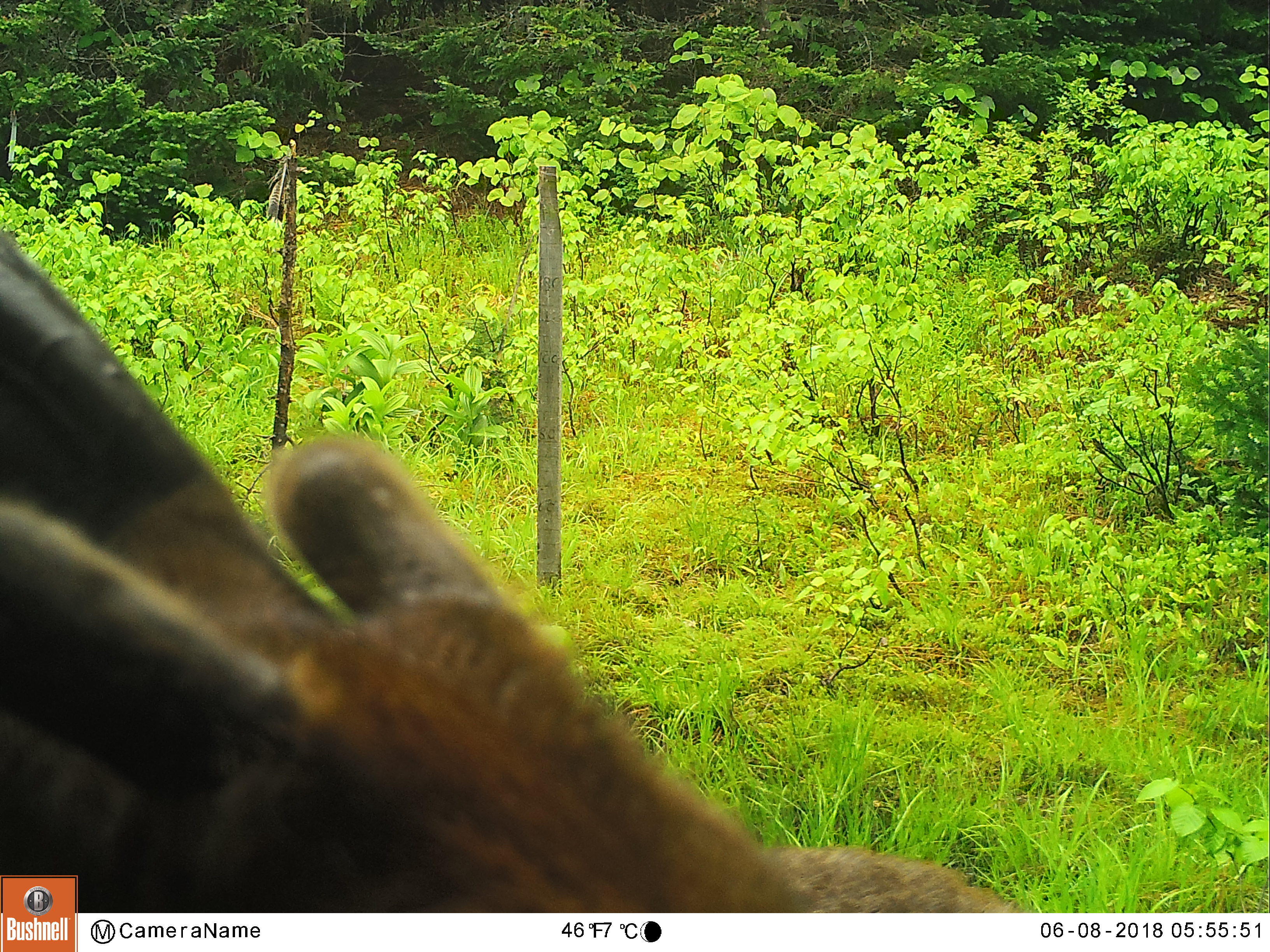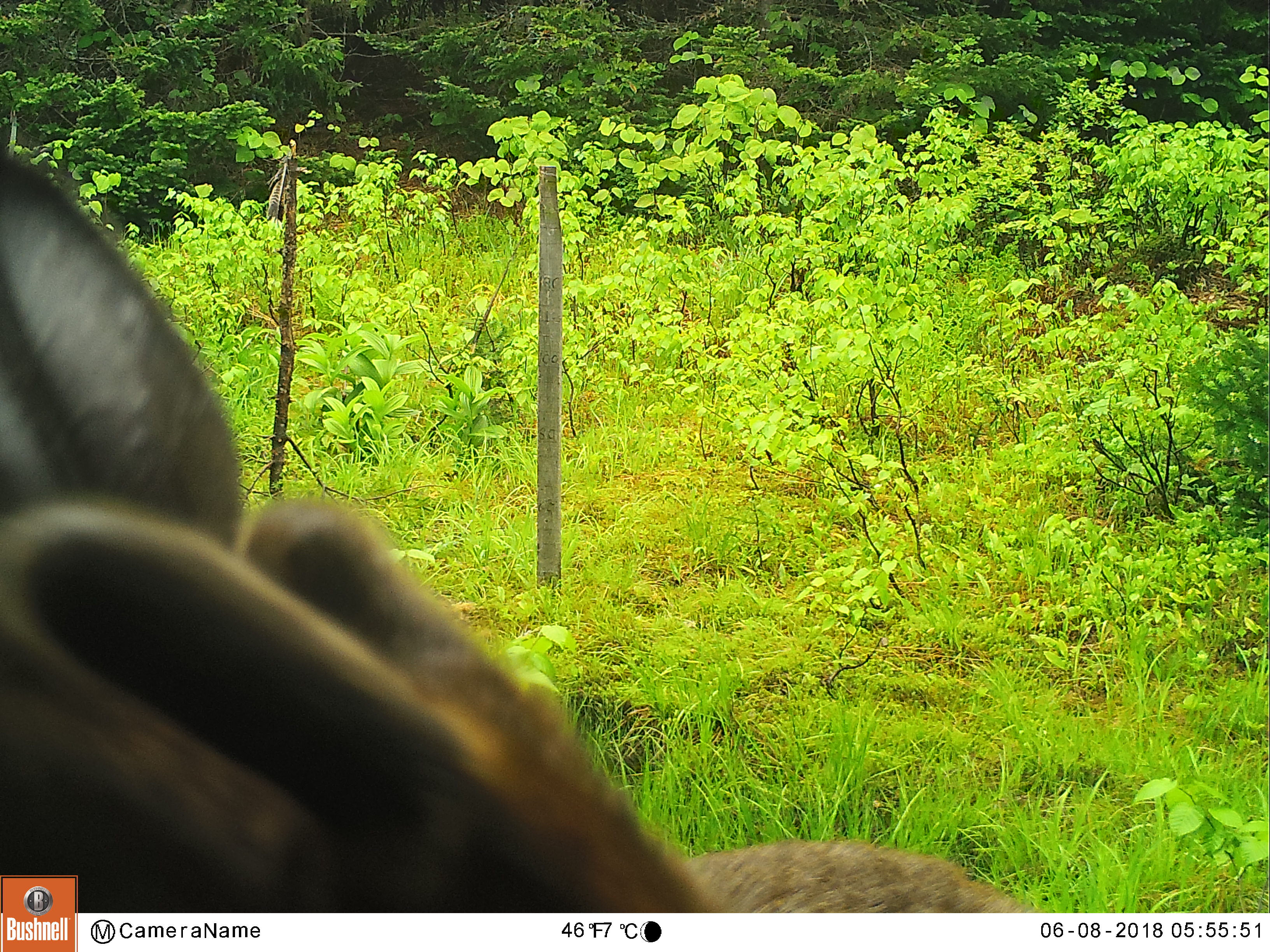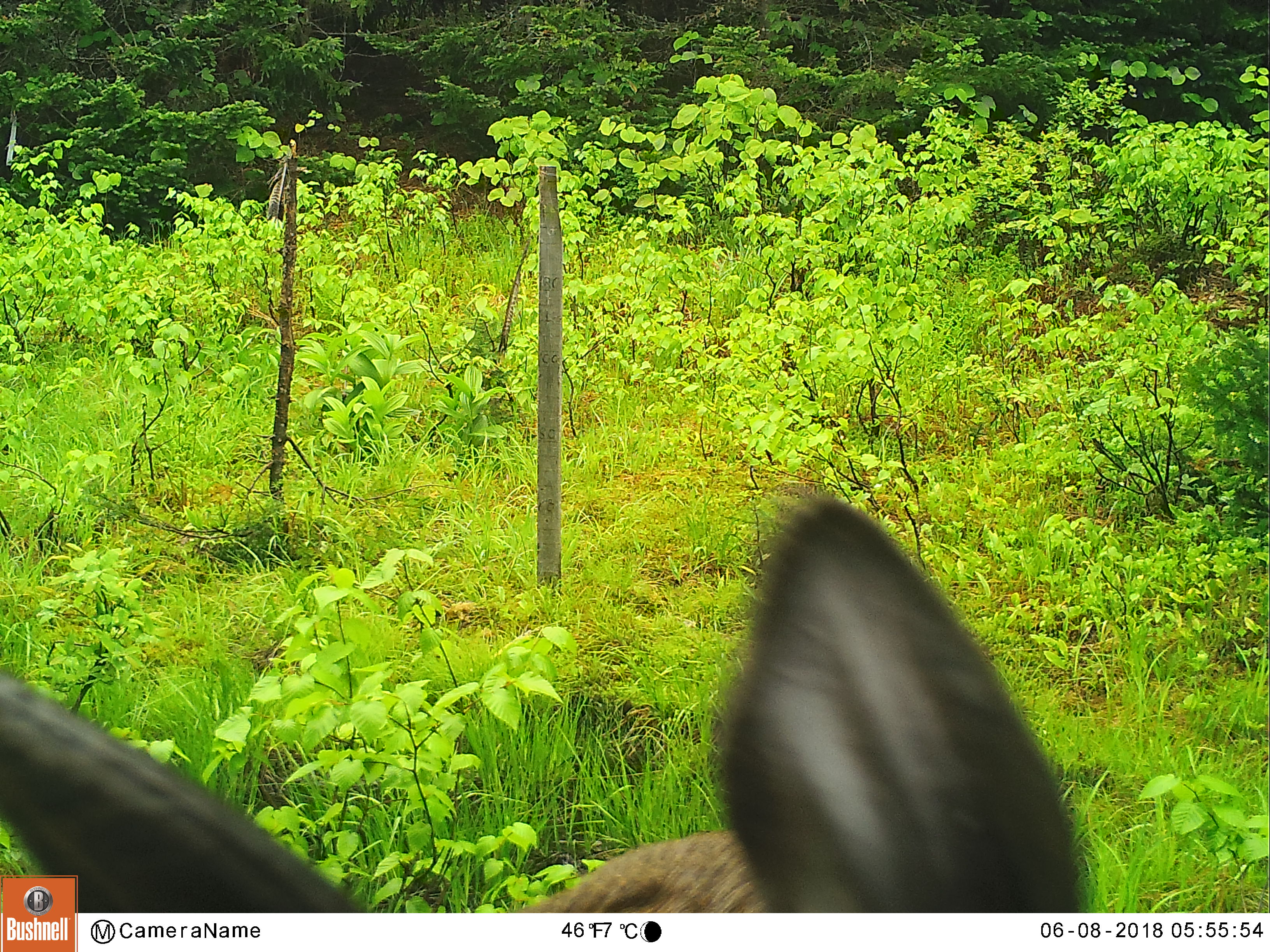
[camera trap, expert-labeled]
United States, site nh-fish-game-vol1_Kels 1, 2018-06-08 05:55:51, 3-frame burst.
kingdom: Animalia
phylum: Chordata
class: Mammalia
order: Artiodactyla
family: Cervidae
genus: Odocoileus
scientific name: Odocoileus virginianus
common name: white-tailed deer